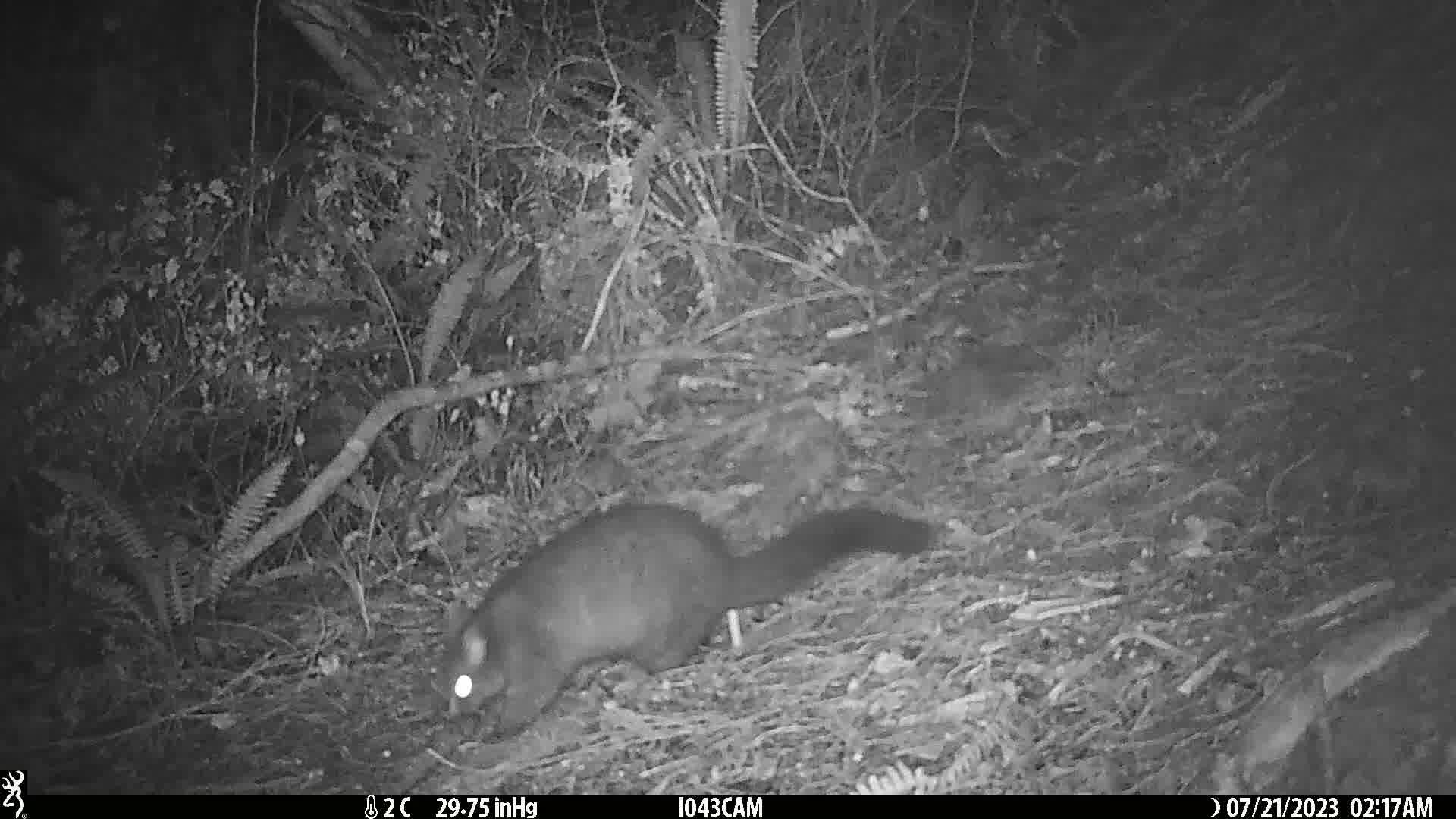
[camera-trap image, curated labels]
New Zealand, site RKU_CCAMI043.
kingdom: Animalia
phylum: Chordata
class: Mammalia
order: Diprotodontia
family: Phalangeridae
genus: Trichosurus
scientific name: Trichosurus vulpecula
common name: common brushtail possum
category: possum